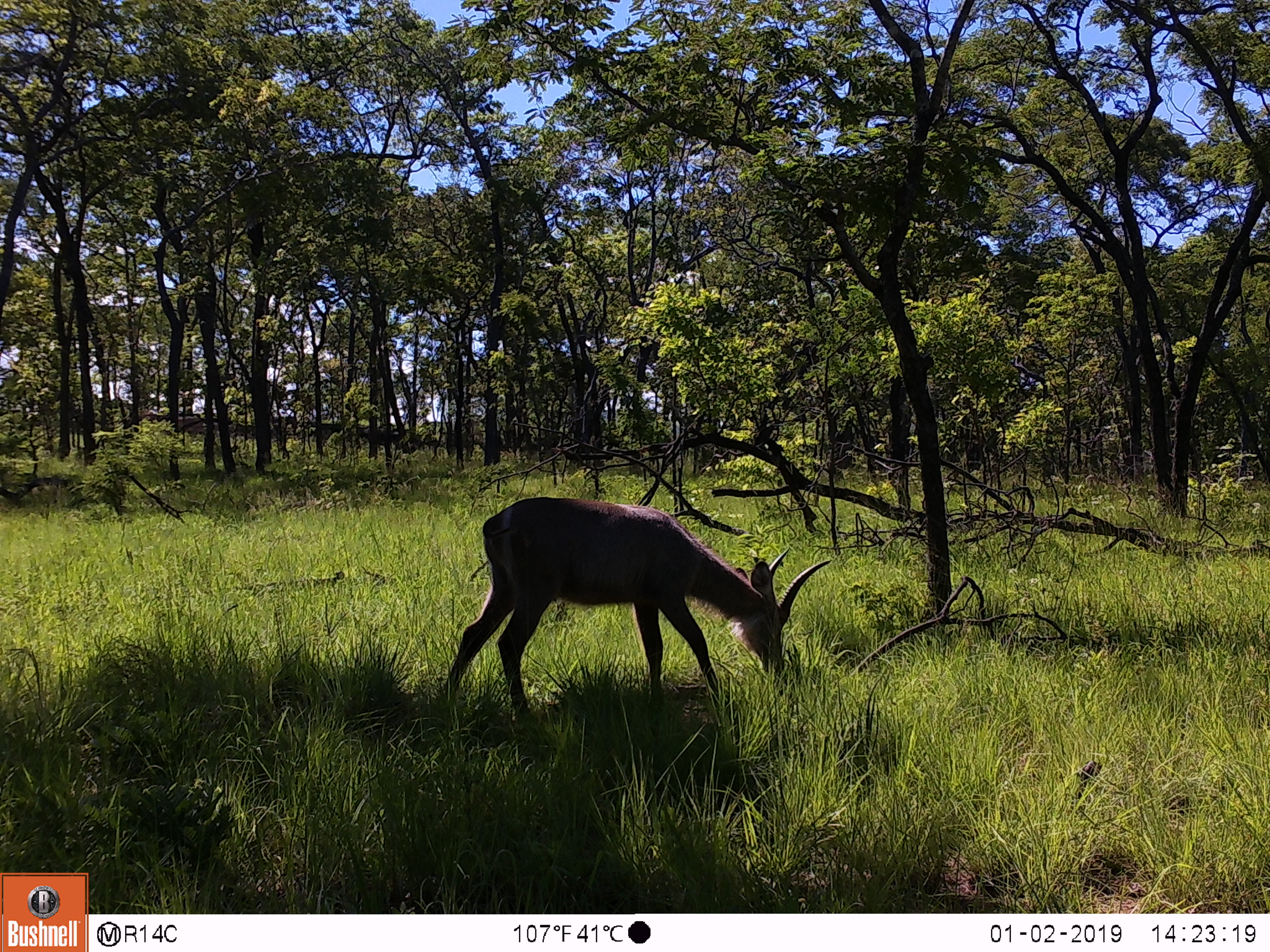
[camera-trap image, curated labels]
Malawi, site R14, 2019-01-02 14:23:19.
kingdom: Animalia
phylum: Chordata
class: Mammalia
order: Artiodactyla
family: Bovidae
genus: Kobus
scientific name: Kobus ellipsiprymnus ellipsiprymnus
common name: common waterbuck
Common waterbuck (Kobus ellipsiprymnus ellipsiprymnus), count 1.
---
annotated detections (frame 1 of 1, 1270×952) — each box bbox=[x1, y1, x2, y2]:
common waterbuck: bbox=[426, 494, 834, 720]